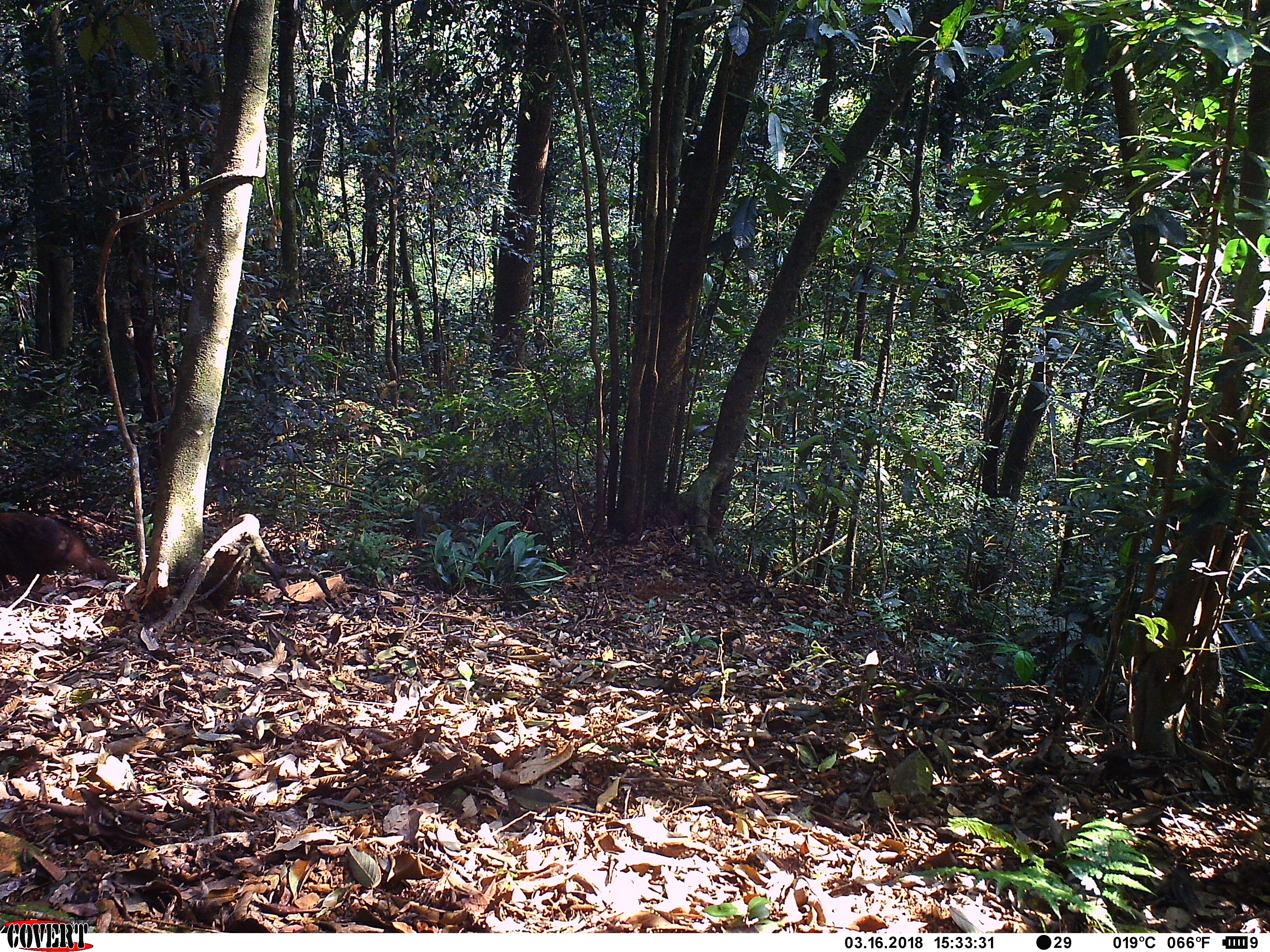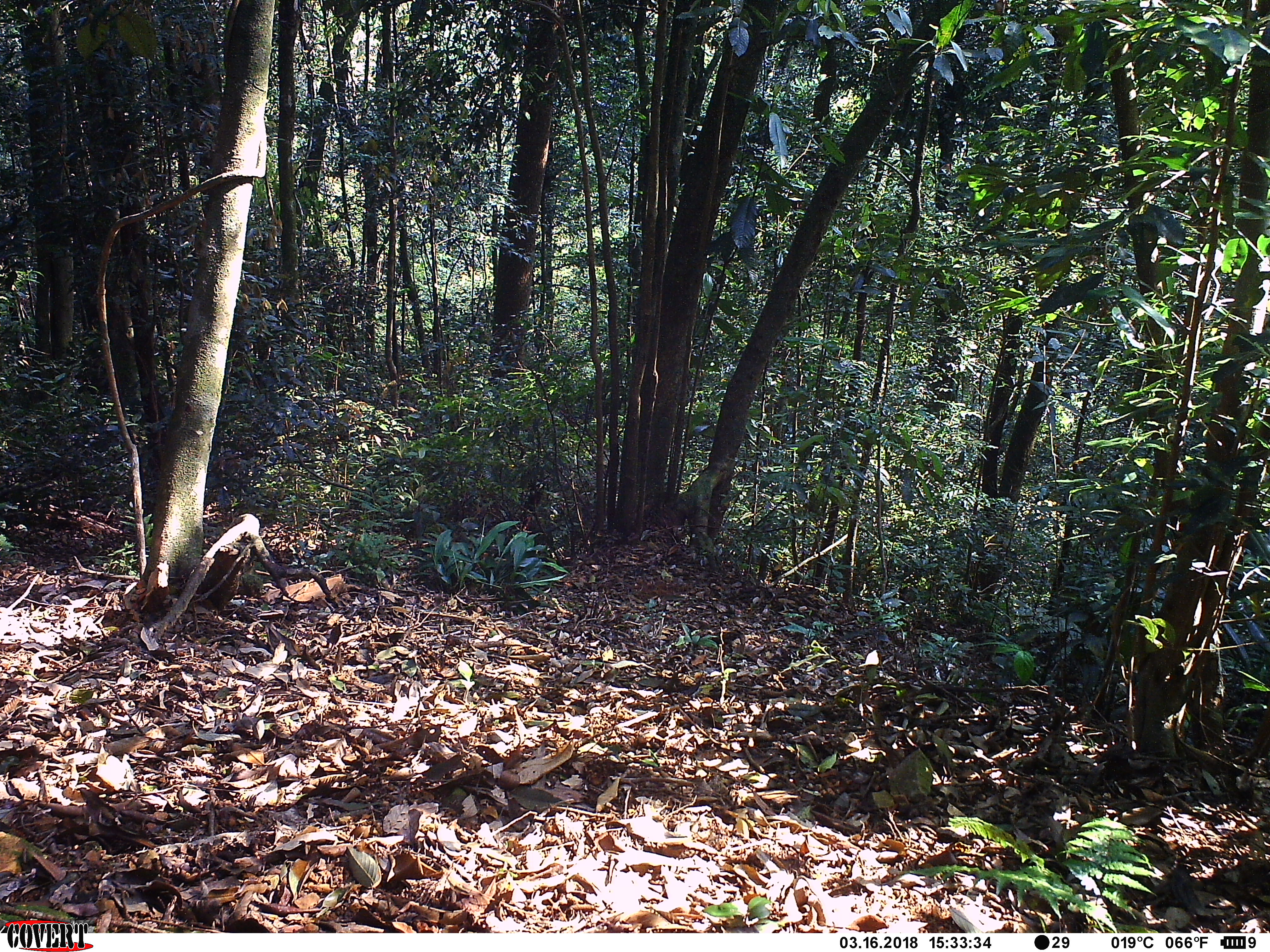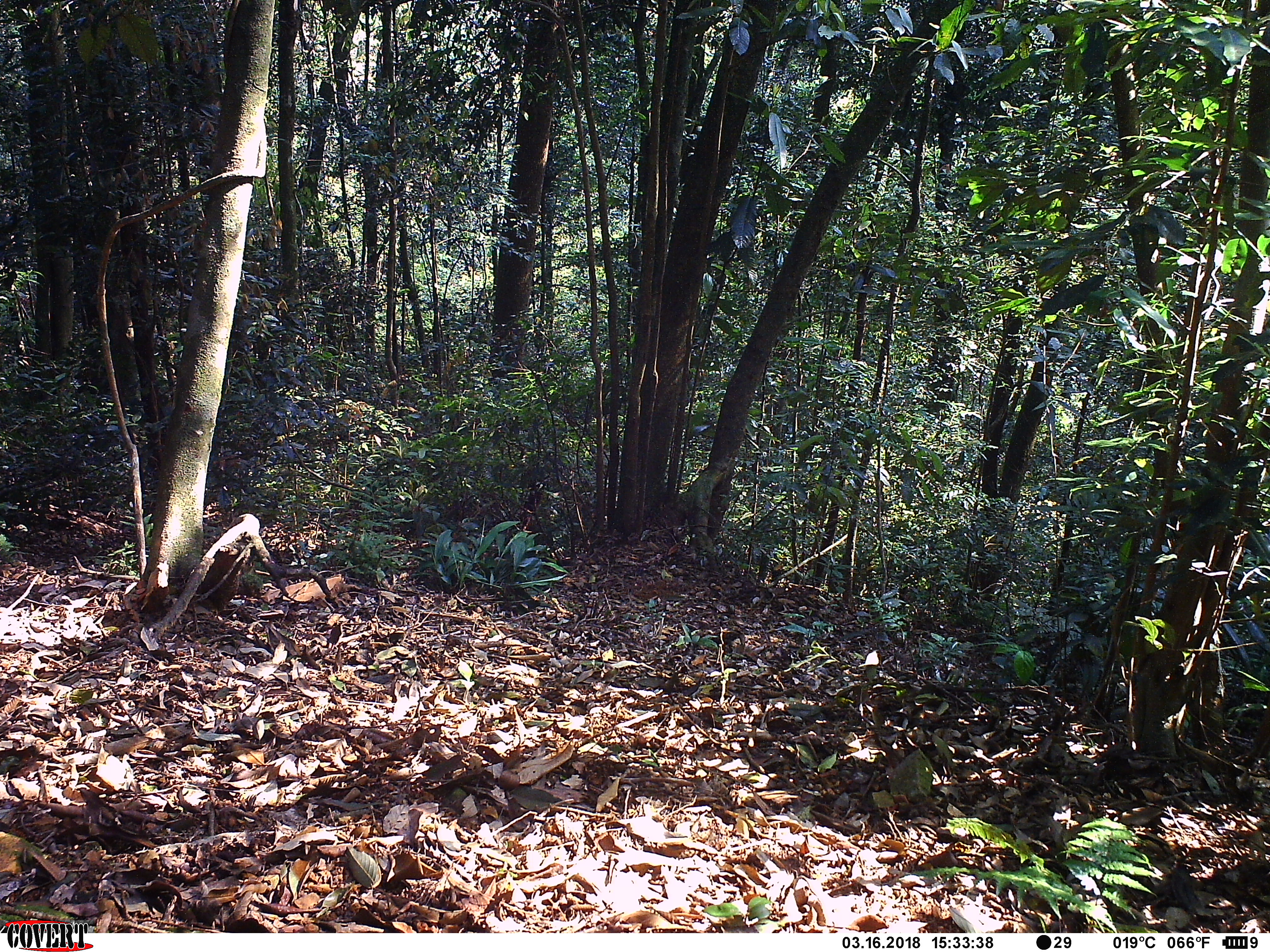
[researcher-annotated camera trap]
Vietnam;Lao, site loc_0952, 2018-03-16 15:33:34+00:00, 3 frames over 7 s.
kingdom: Animalia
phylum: Chordata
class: Mammalia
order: Primates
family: Cercopithecidae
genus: Macaca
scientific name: Macaca arctoides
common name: stump-tailed macaque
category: stump tailed macaque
Stump tailed macaque (stump-tailed macaque) (Macaca arctoides). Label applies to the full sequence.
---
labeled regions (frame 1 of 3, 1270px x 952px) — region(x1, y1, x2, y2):
stump tailed macaque: region(0, 513, 120, 592)